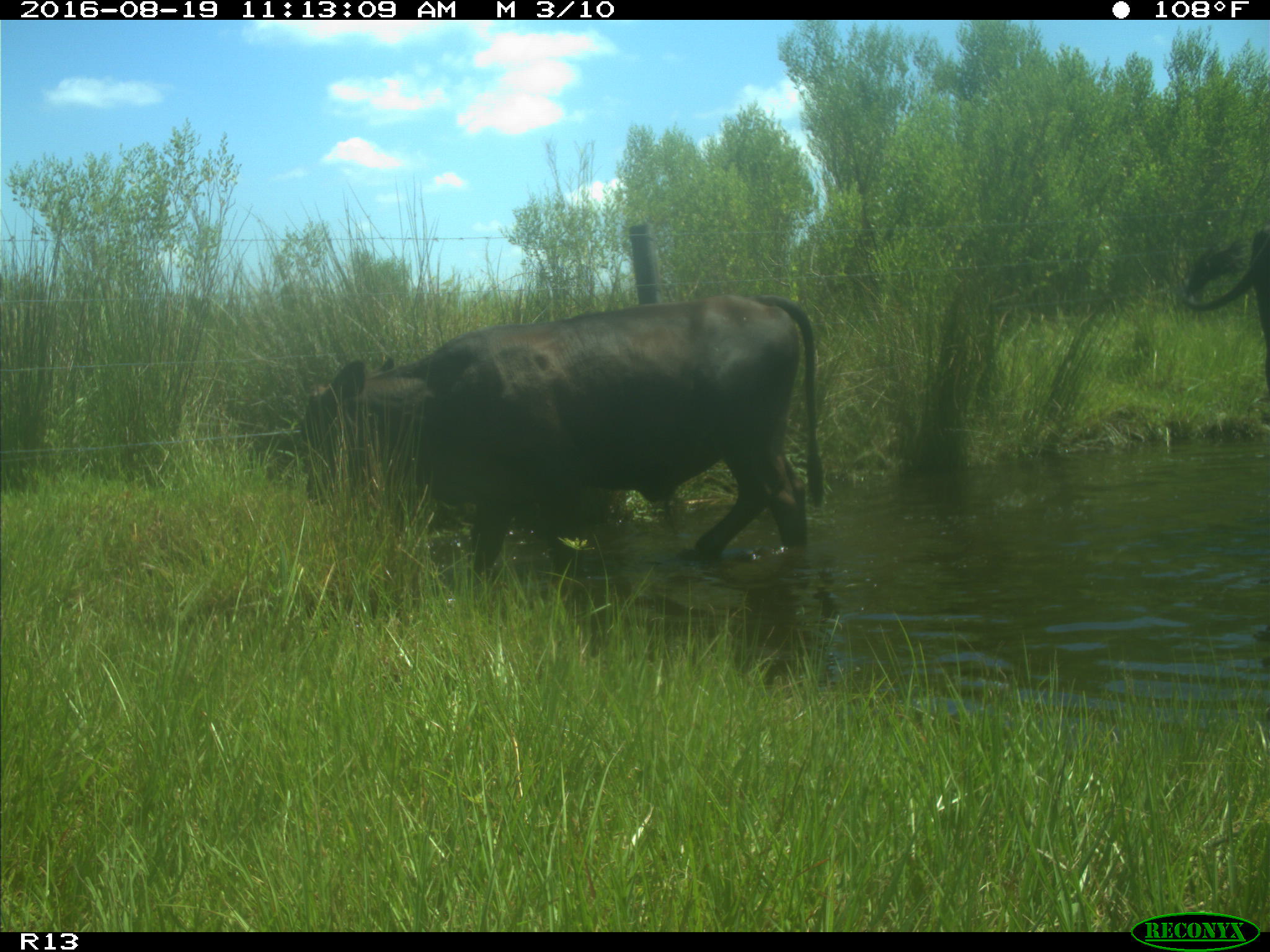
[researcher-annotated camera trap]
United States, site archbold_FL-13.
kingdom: Animalia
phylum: Chordata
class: Mammalia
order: Artiodactyla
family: Bovidae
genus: Bos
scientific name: Bos taurus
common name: domestic cow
Bos taurus (domestic cow).